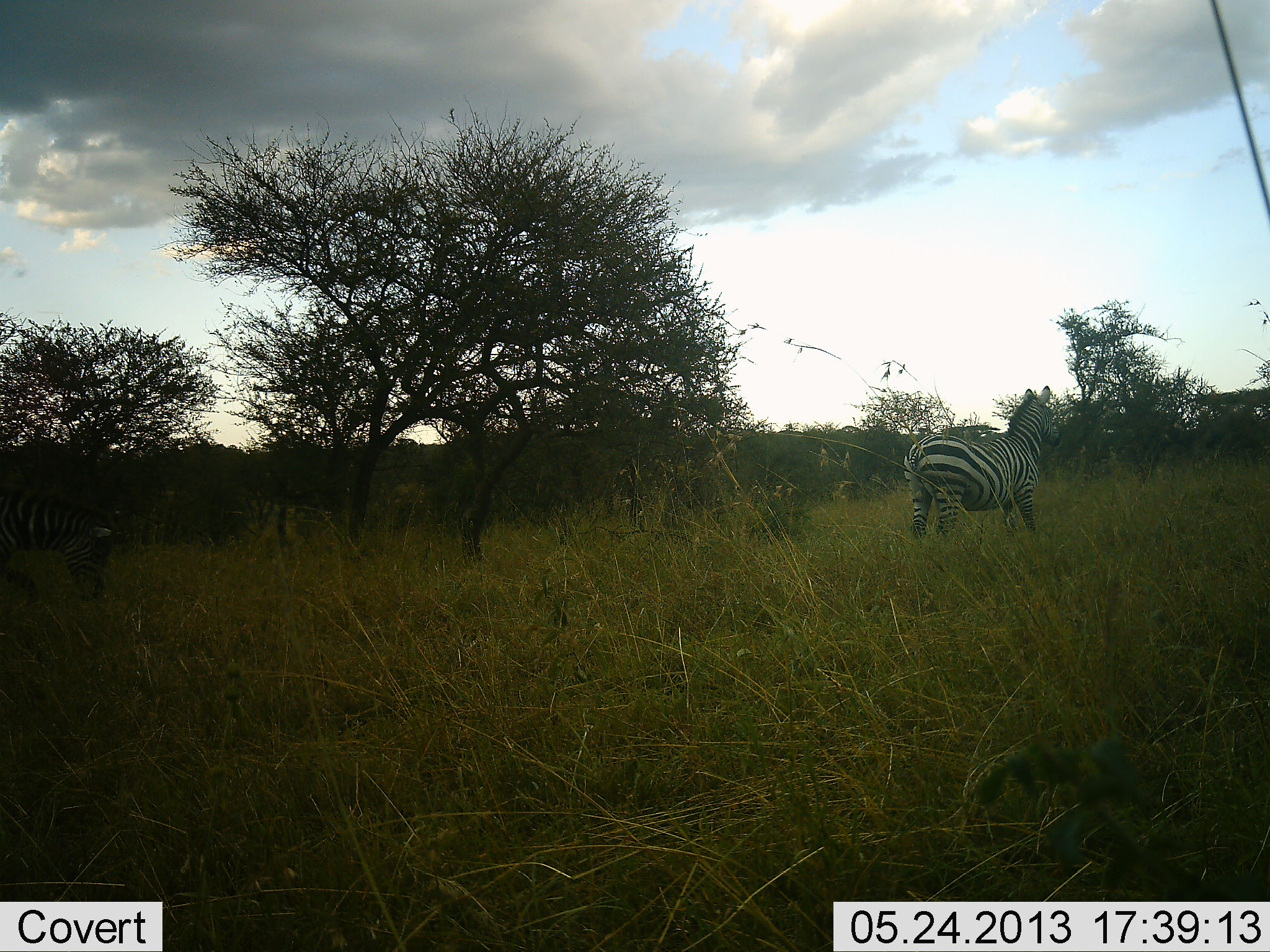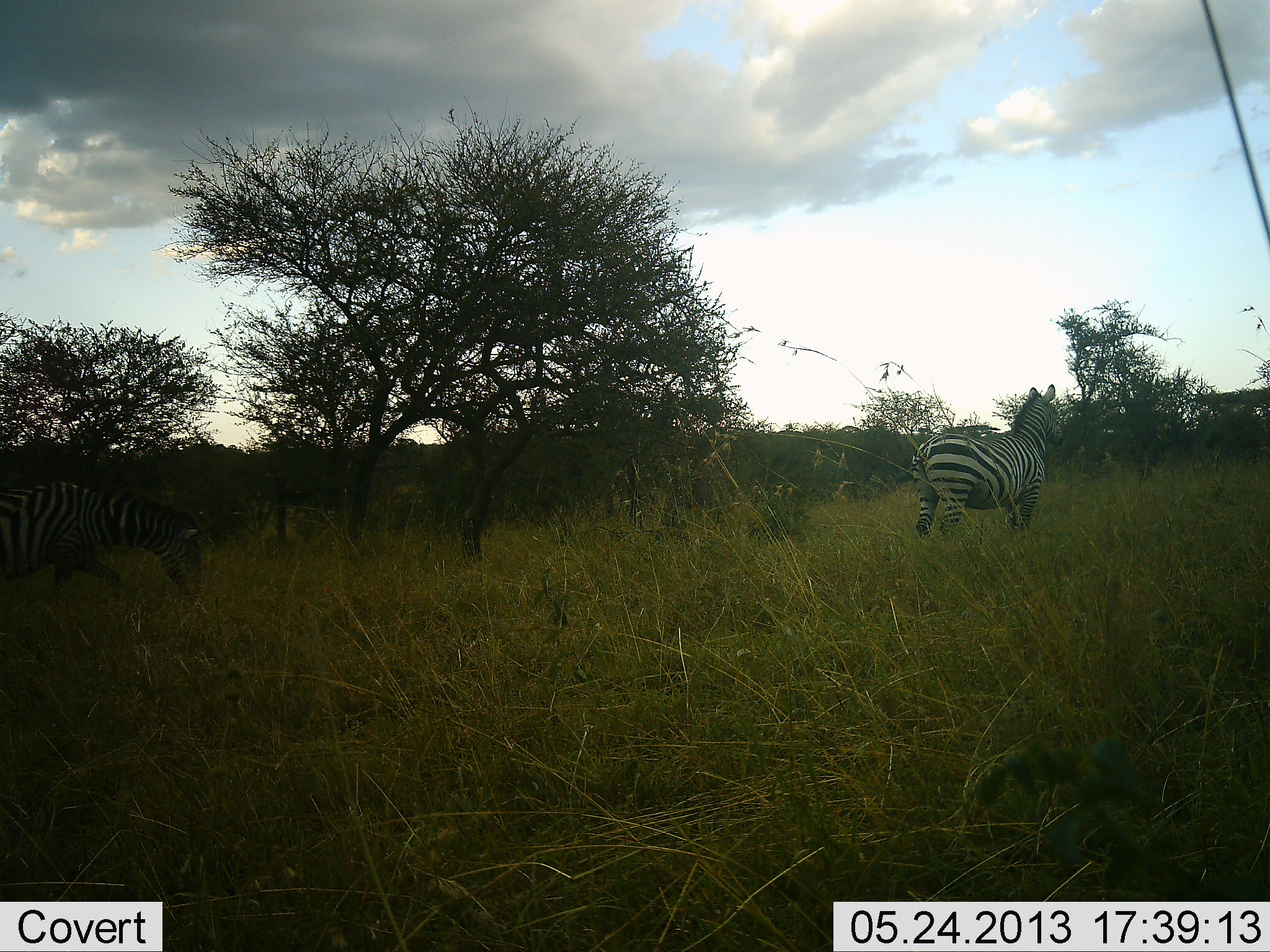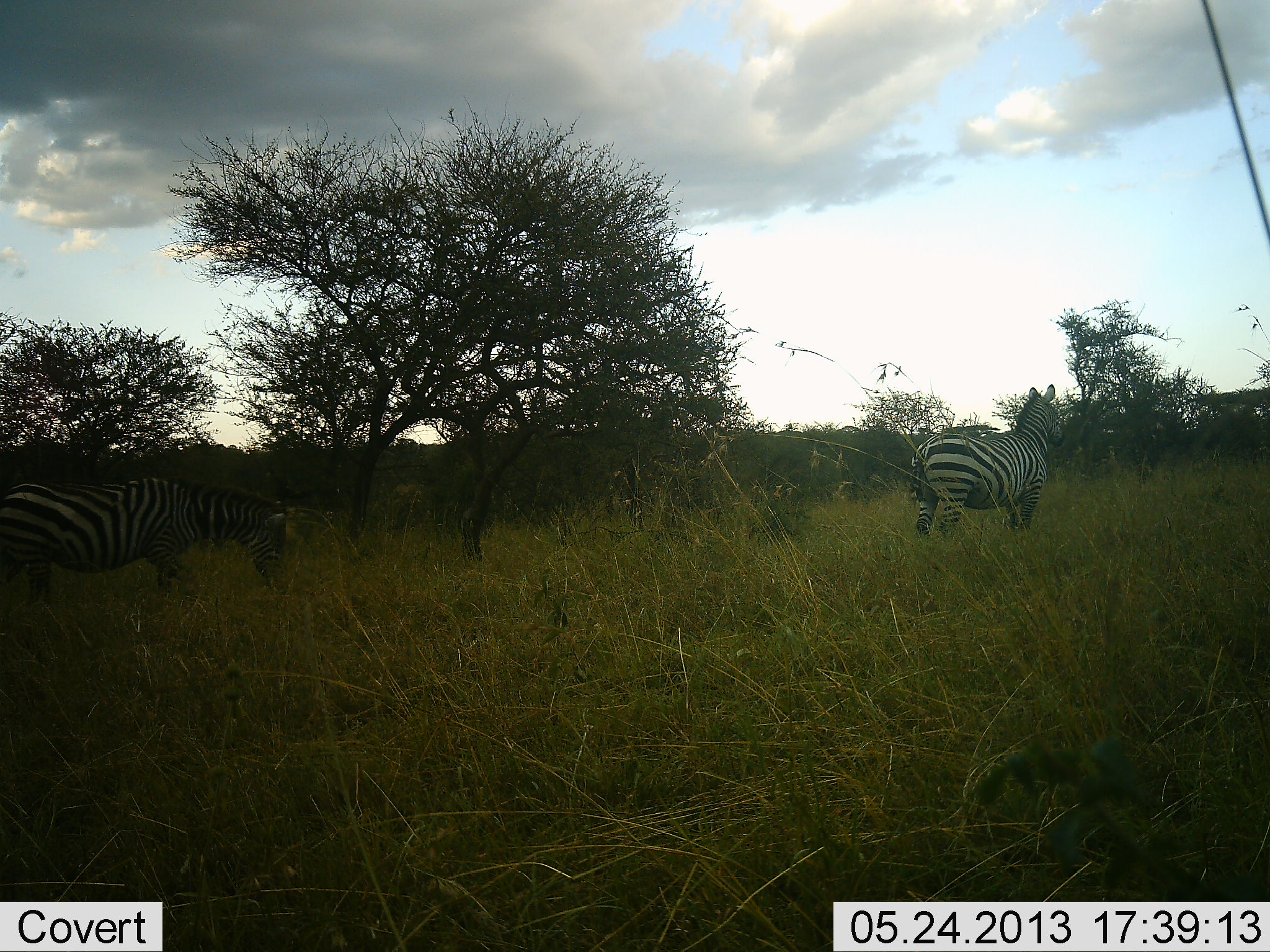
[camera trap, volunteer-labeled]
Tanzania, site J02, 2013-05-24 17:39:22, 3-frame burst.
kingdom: Animalia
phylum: Chordata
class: Mammalia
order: Perissodactyla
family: Equidae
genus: Equus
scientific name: Equus quagga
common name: plains zebra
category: zebra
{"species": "zebra (plains zebra) (Equus quagga)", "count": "2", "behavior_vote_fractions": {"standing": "64%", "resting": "0%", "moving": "70%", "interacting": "0%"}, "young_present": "0%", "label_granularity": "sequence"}